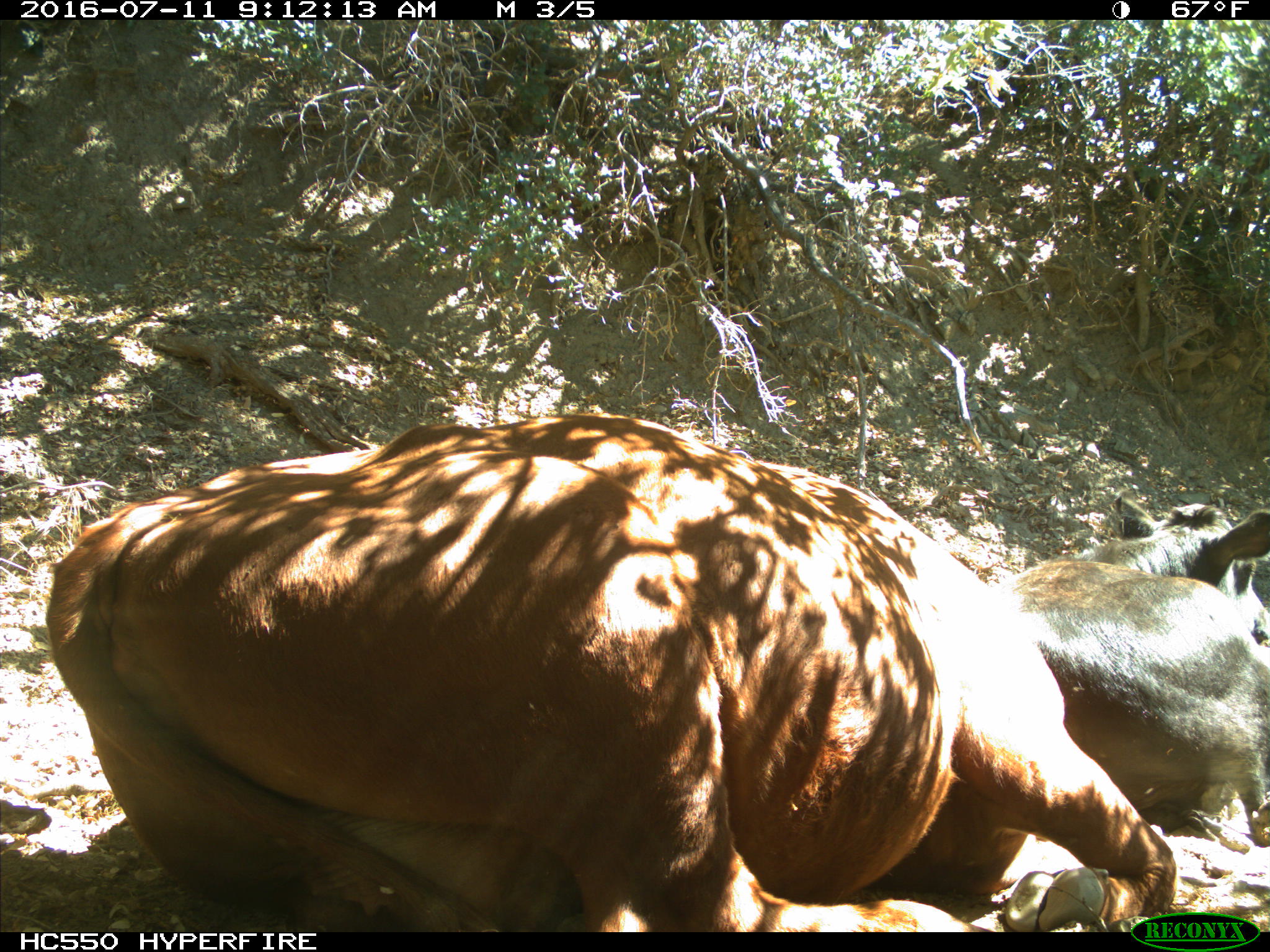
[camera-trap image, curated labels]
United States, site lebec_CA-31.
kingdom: Animalia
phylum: Chordata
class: Mammalia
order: Artiodactyla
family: Bovidae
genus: Bos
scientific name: Bos taurus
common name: domestic cow